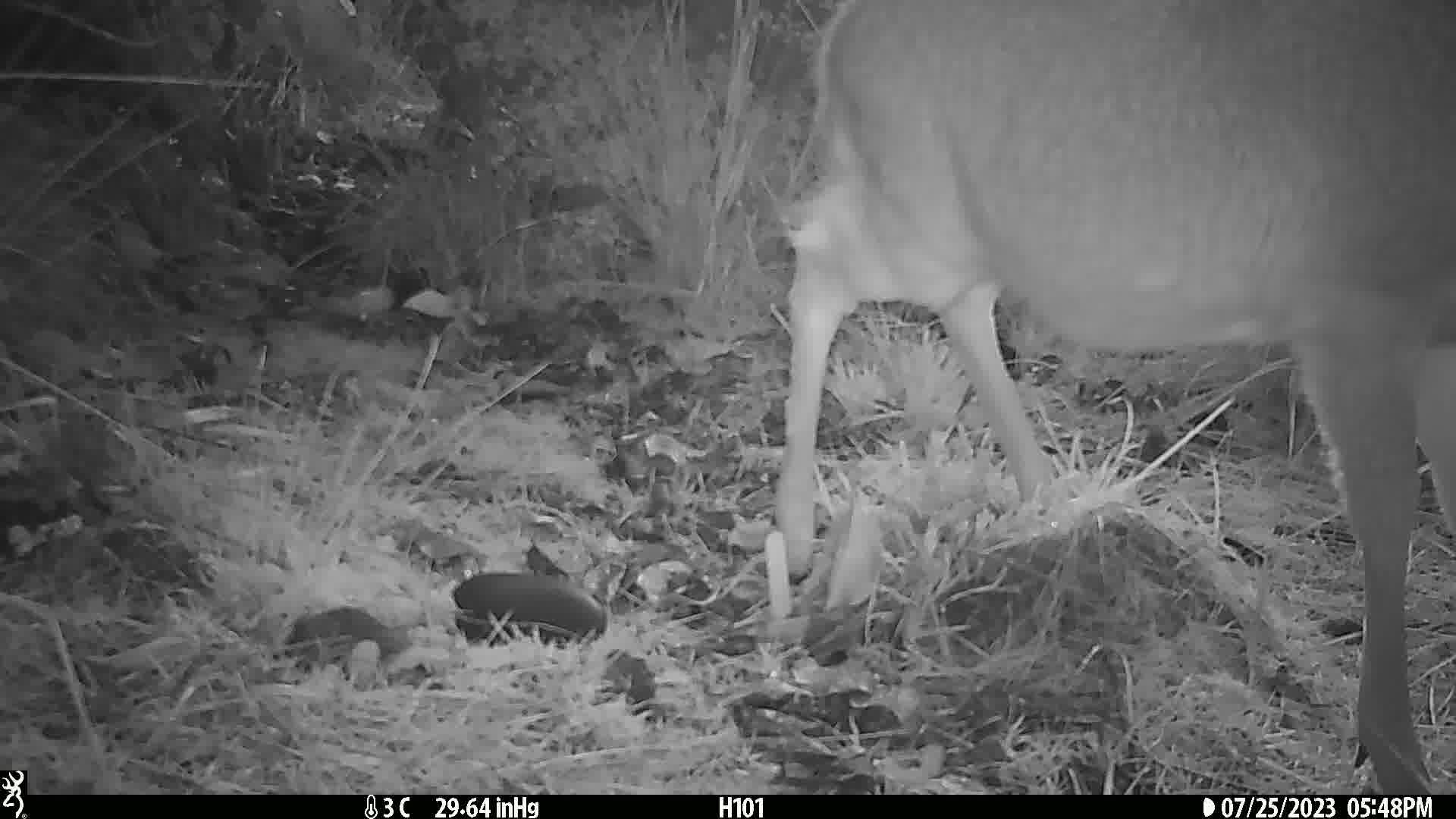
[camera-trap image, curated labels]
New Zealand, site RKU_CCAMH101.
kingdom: Animalia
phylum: Chordata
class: Mammalia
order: Artiodactyla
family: Cervidae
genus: Odocoileus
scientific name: Odocoileus virginianus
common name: white-tailed deer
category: white tailed deer